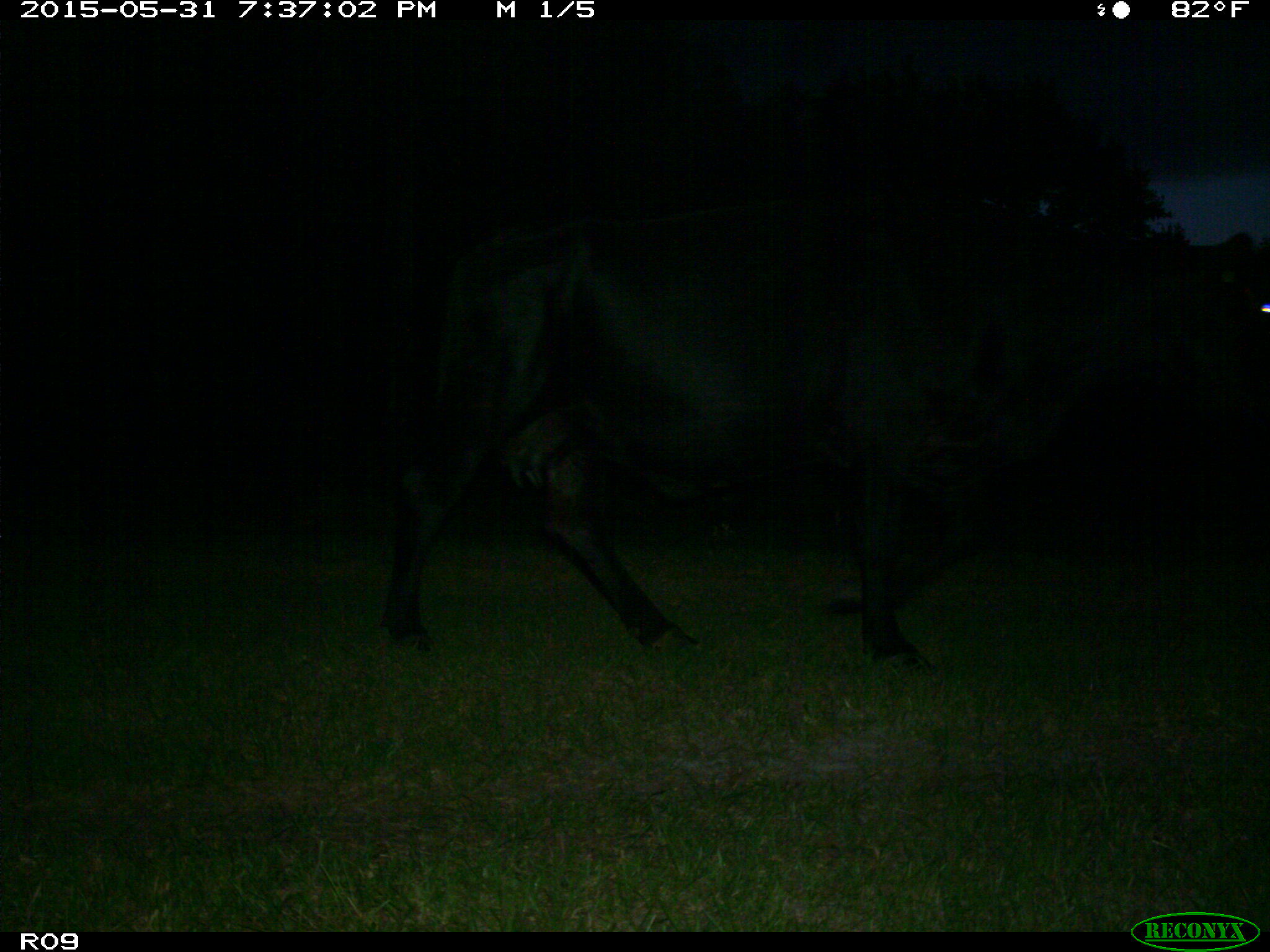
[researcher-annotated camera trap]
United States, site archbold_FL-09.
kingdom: Animalia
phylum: Chordata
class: Mammalia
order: Artiodactyla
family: Bovidae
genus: Bos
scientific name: Bos taurus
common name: domestic cow